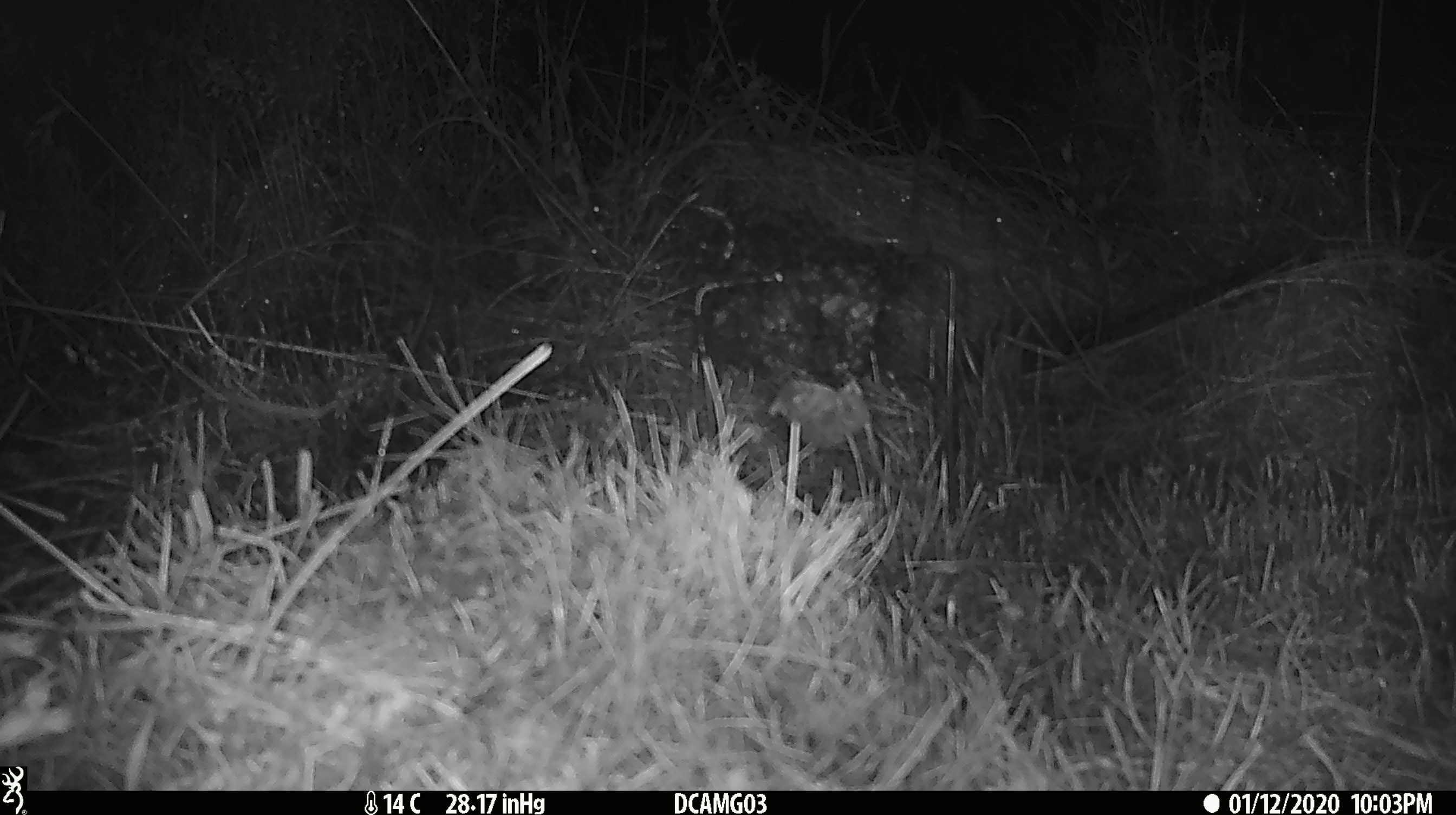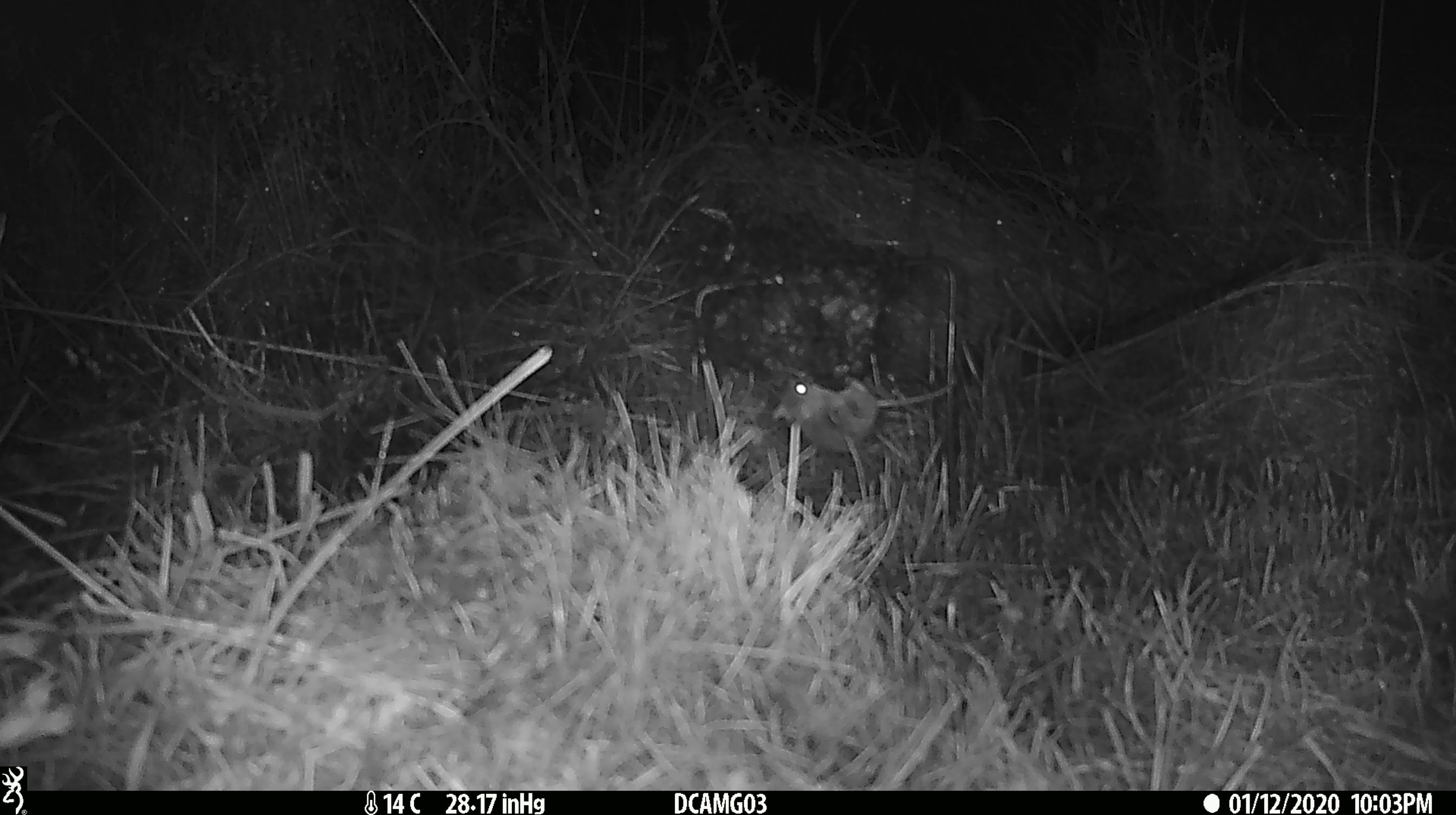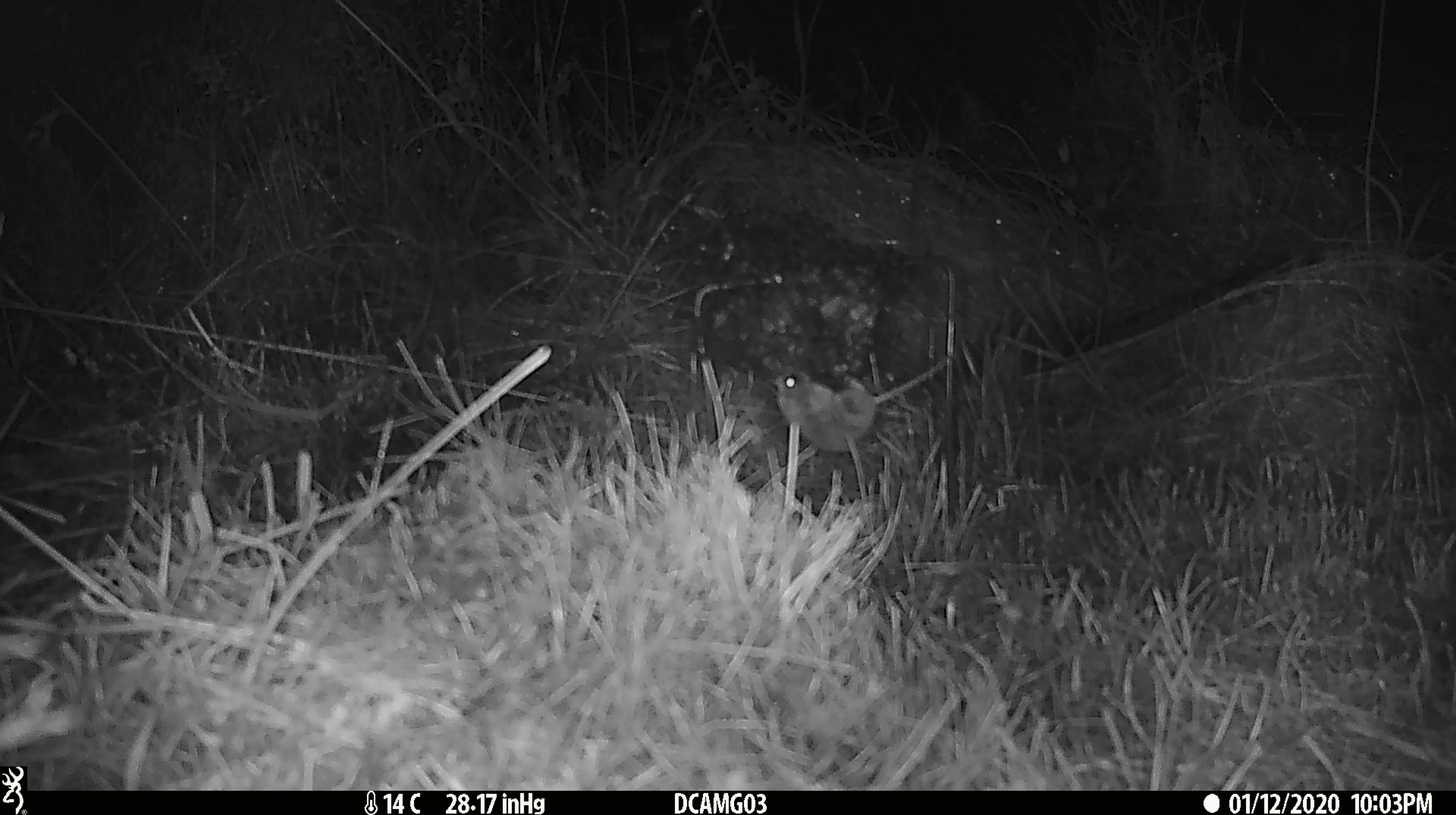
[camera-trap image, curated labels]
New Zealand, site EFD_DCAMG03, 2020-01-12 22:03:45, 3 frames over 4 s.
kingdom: Animalia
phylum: Chordata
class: Mammalia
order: Rodentia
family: Muridae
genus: Mus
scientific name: Mus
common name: mouse